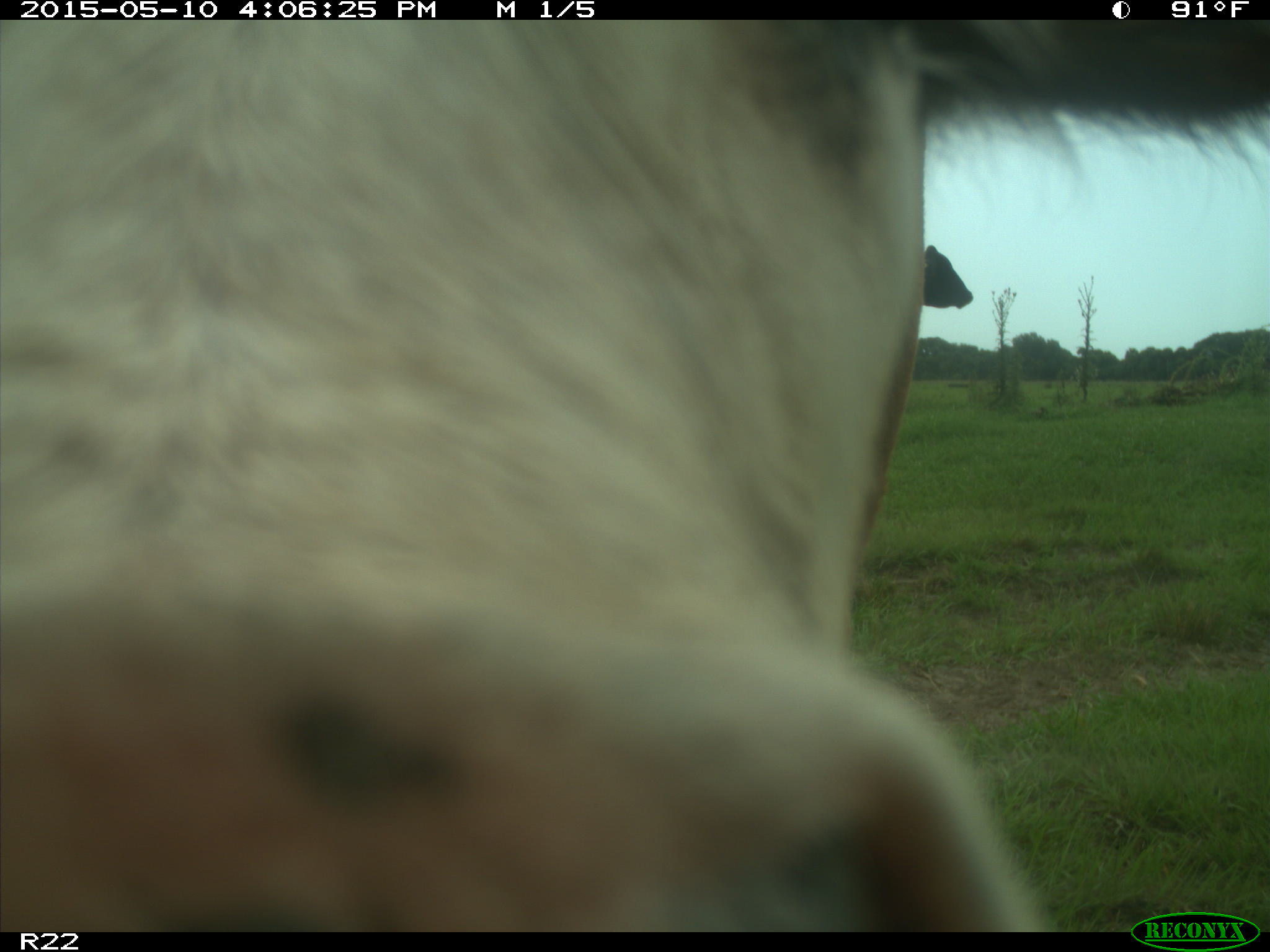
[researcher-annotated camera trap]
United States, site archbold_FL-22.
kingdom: Animalia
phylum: Chordata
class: Mammalia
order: Artiodactyla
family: Bovidae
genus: Bos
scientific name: Bos taurus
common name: domestic cow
Bos taurus (domestic cow).